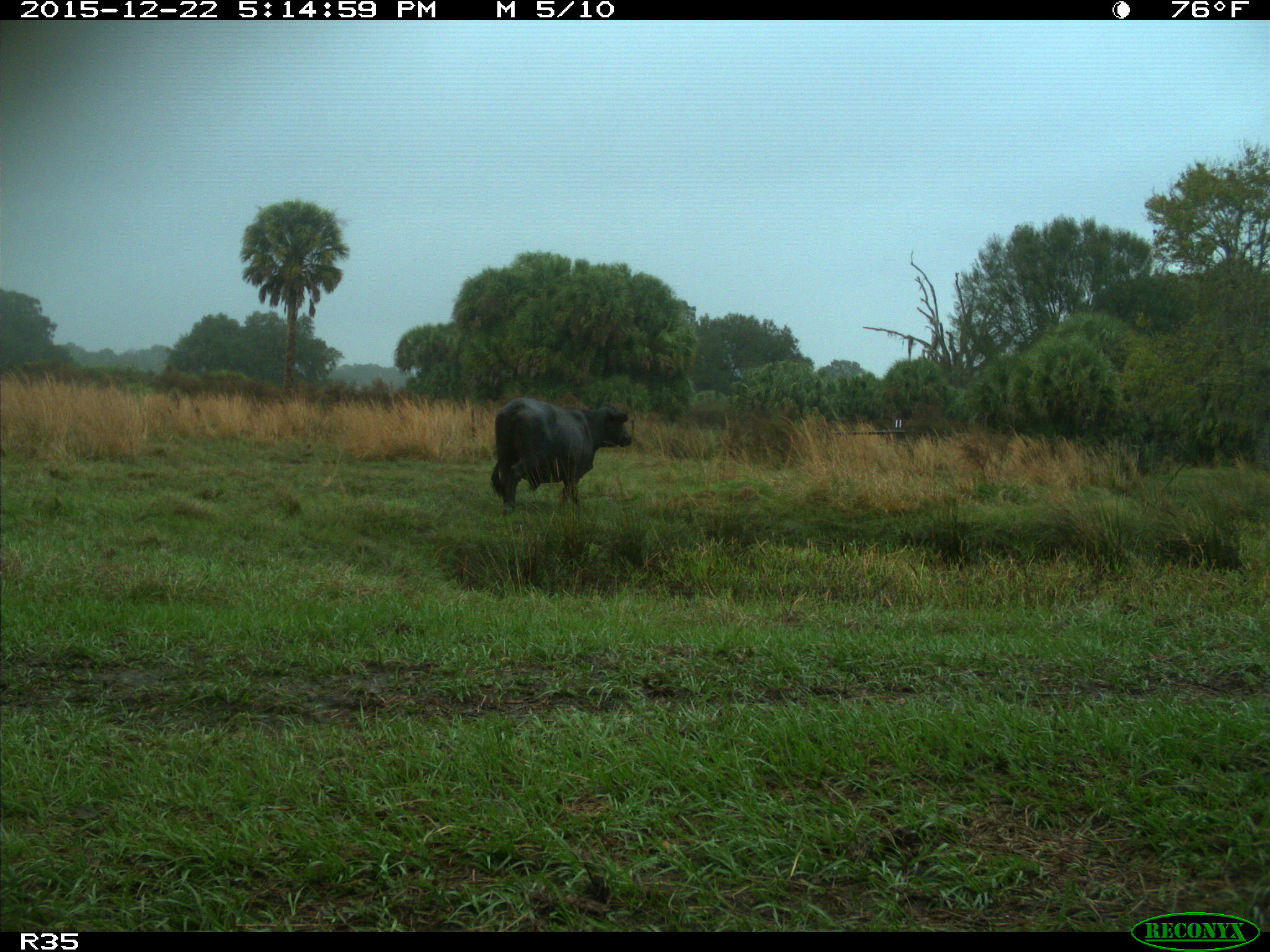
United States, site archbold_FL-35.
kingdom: Animalia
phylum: Chordata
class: Mammalia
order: Artiodactyla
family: Bovidae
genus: Bos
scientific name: Bos taurus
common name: domestic cow